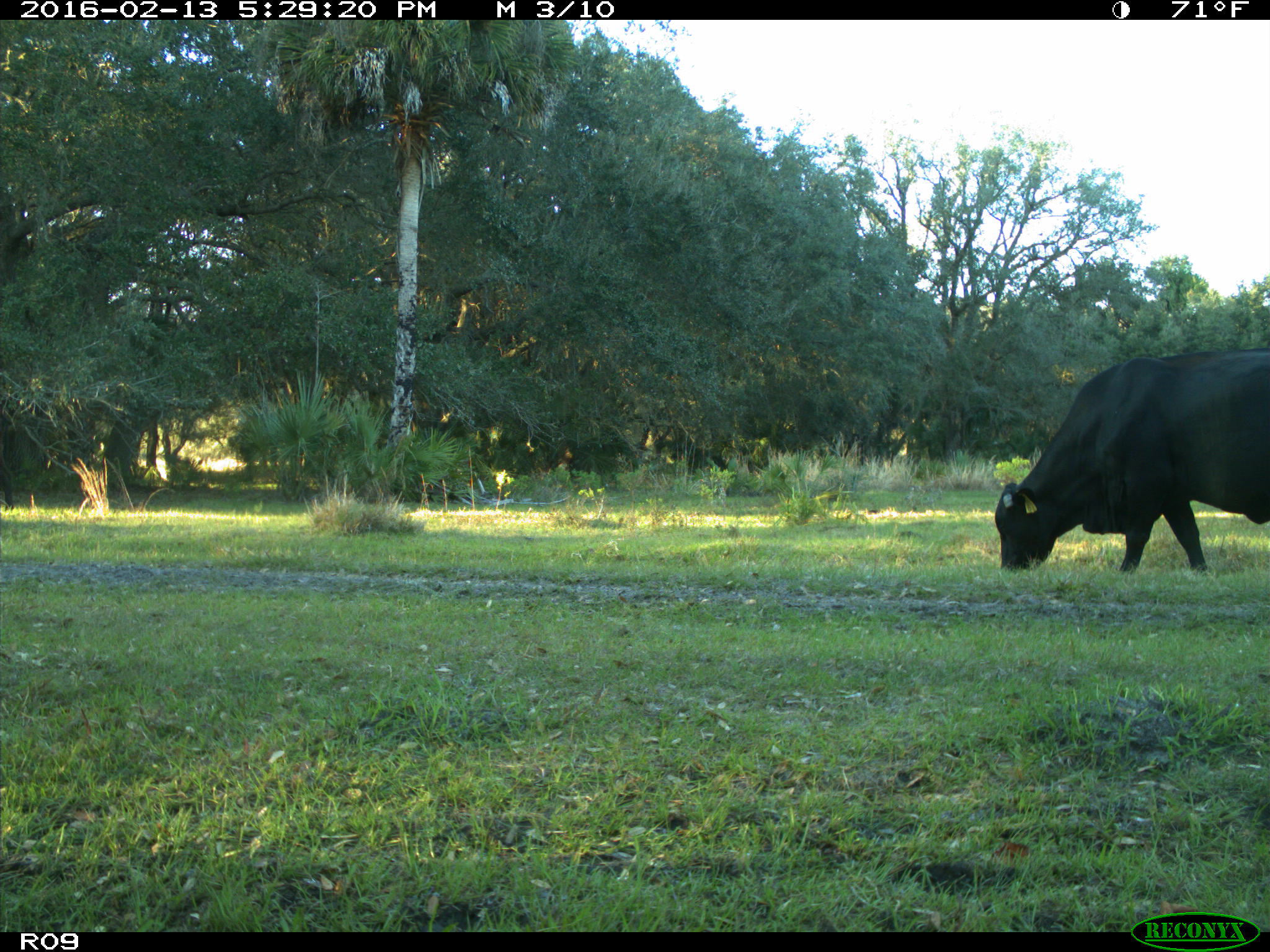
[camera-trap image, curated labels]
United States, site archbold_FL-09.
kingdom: Animalia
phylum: Chordata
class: Mammalia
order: Artiodactyla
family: Bovidae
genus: Bos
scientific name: Bos taurus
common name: domestic cow